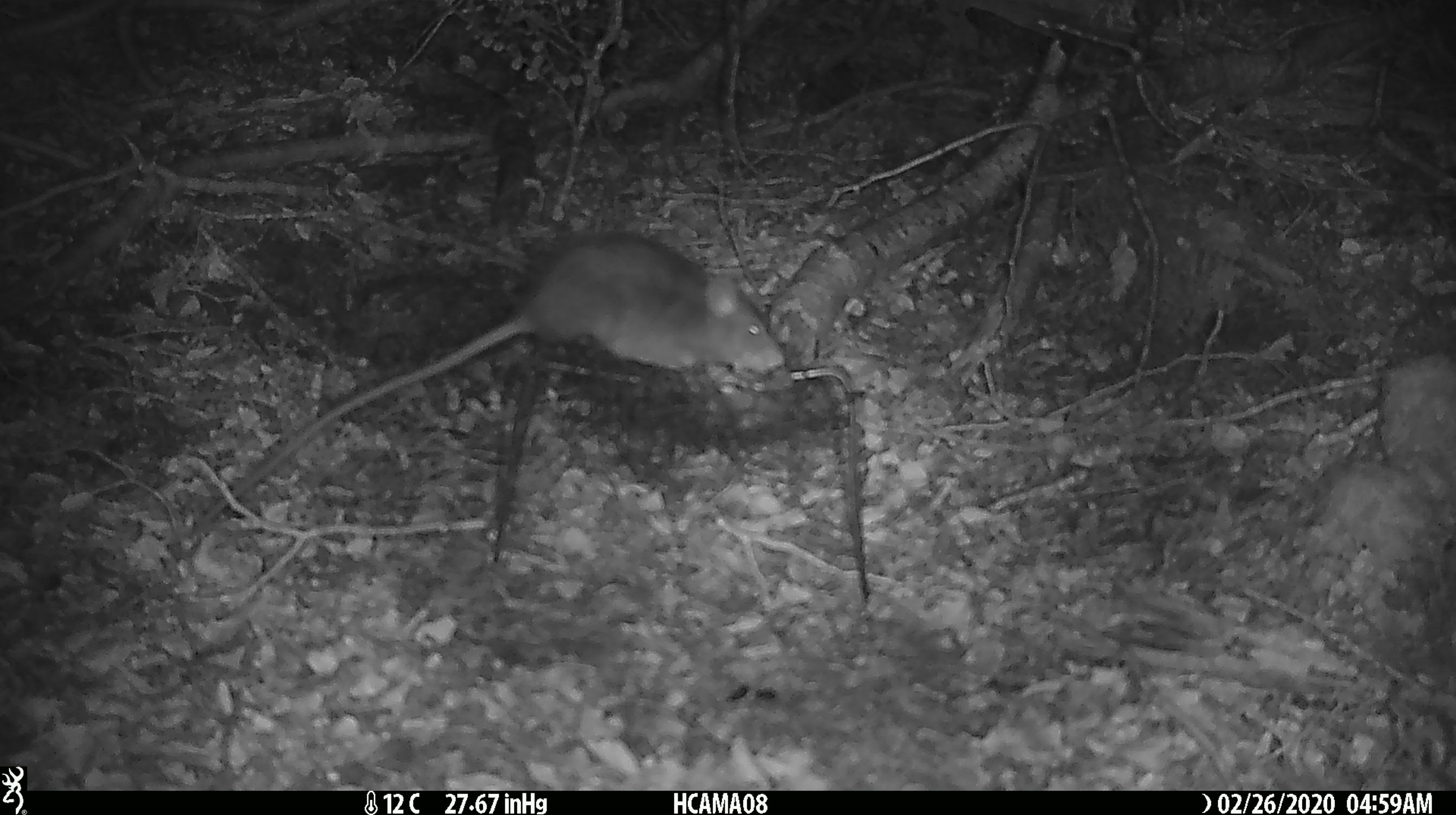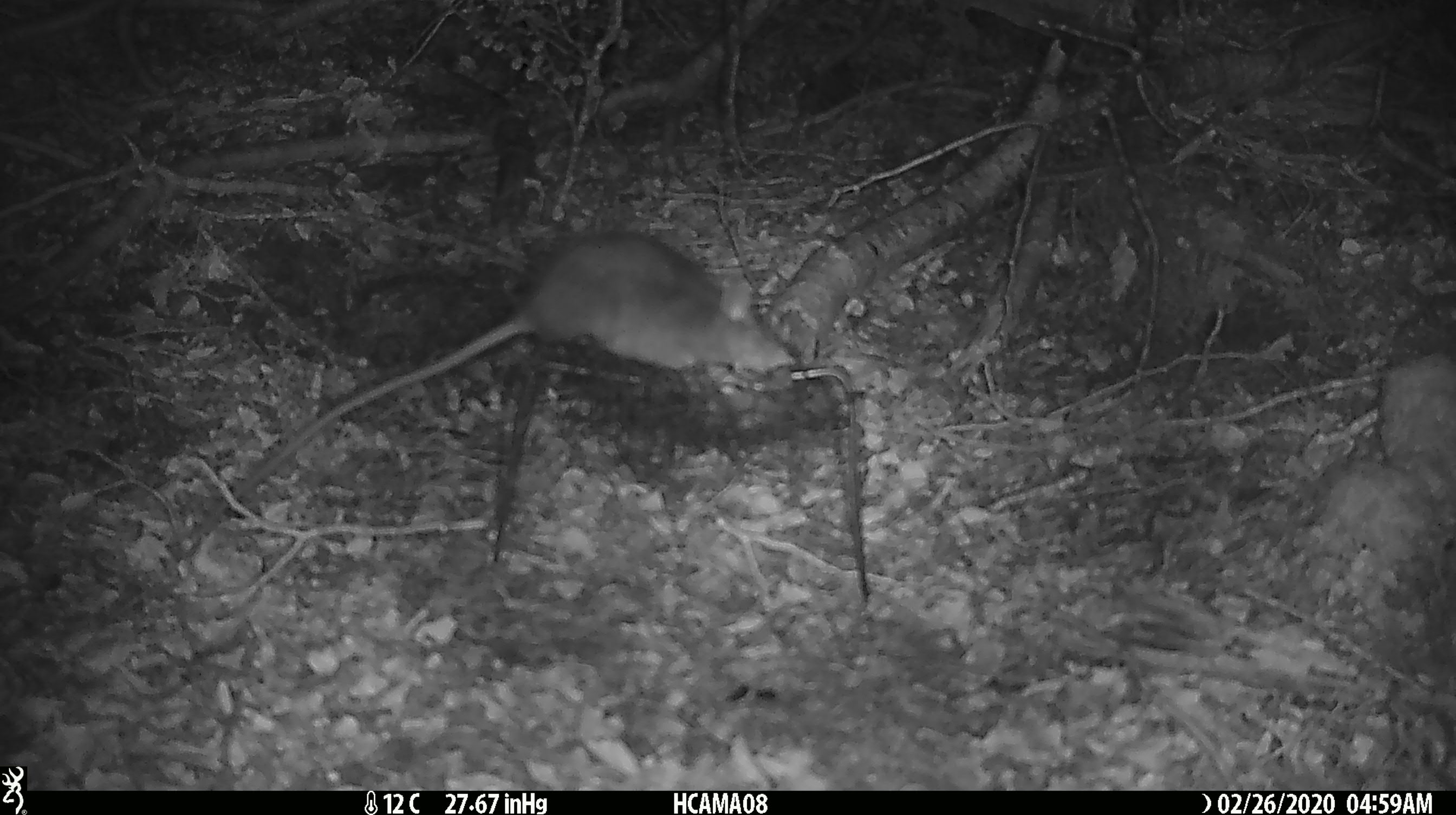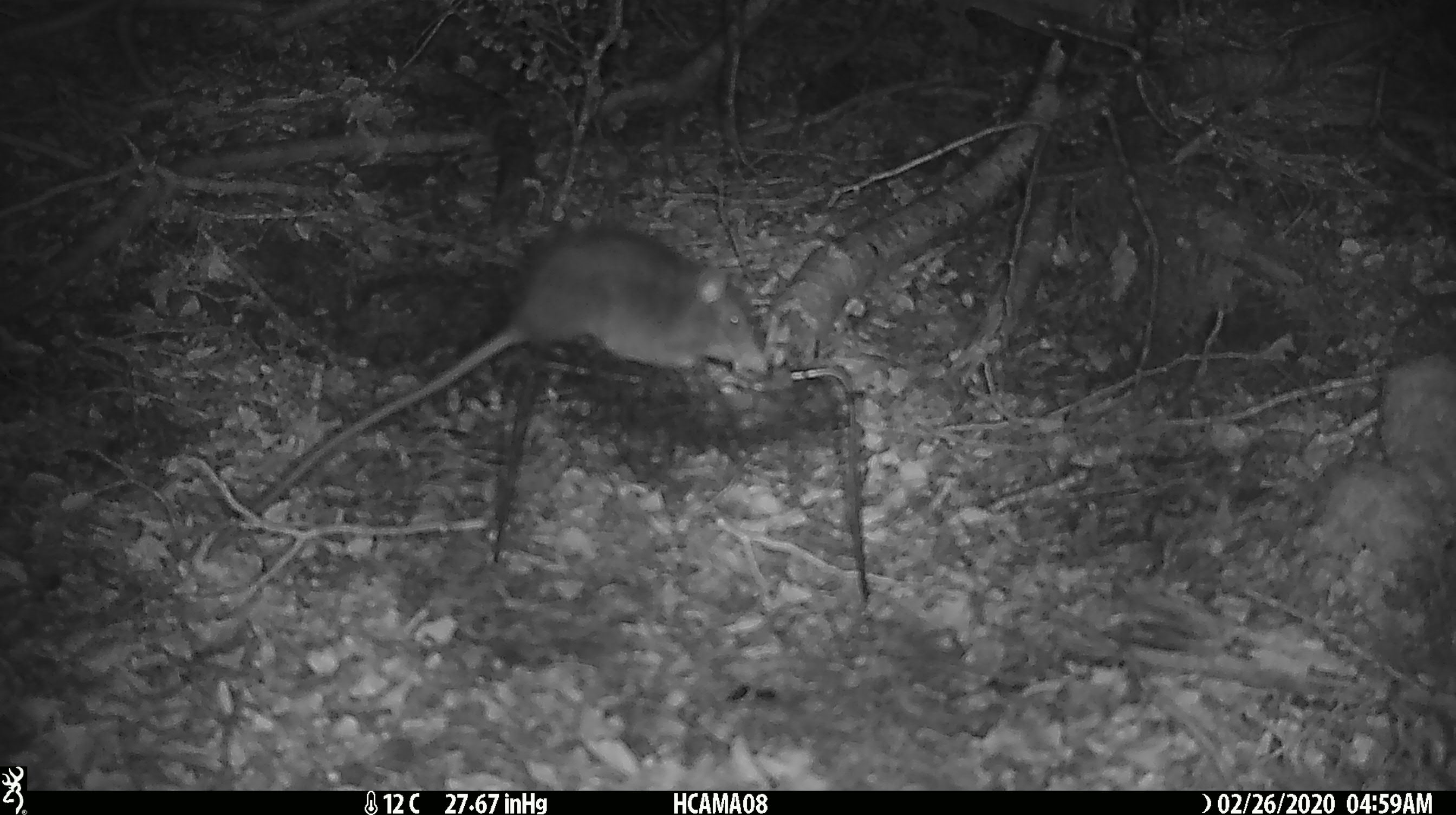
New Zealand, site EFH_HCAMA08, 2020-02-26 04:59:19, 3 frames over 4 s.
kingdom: Animalia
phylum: Chordata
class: Mammalia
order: Rodentia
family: Muridae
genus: Rattus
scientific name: Rattus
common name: rat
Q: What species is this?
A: Rat (Rattus).